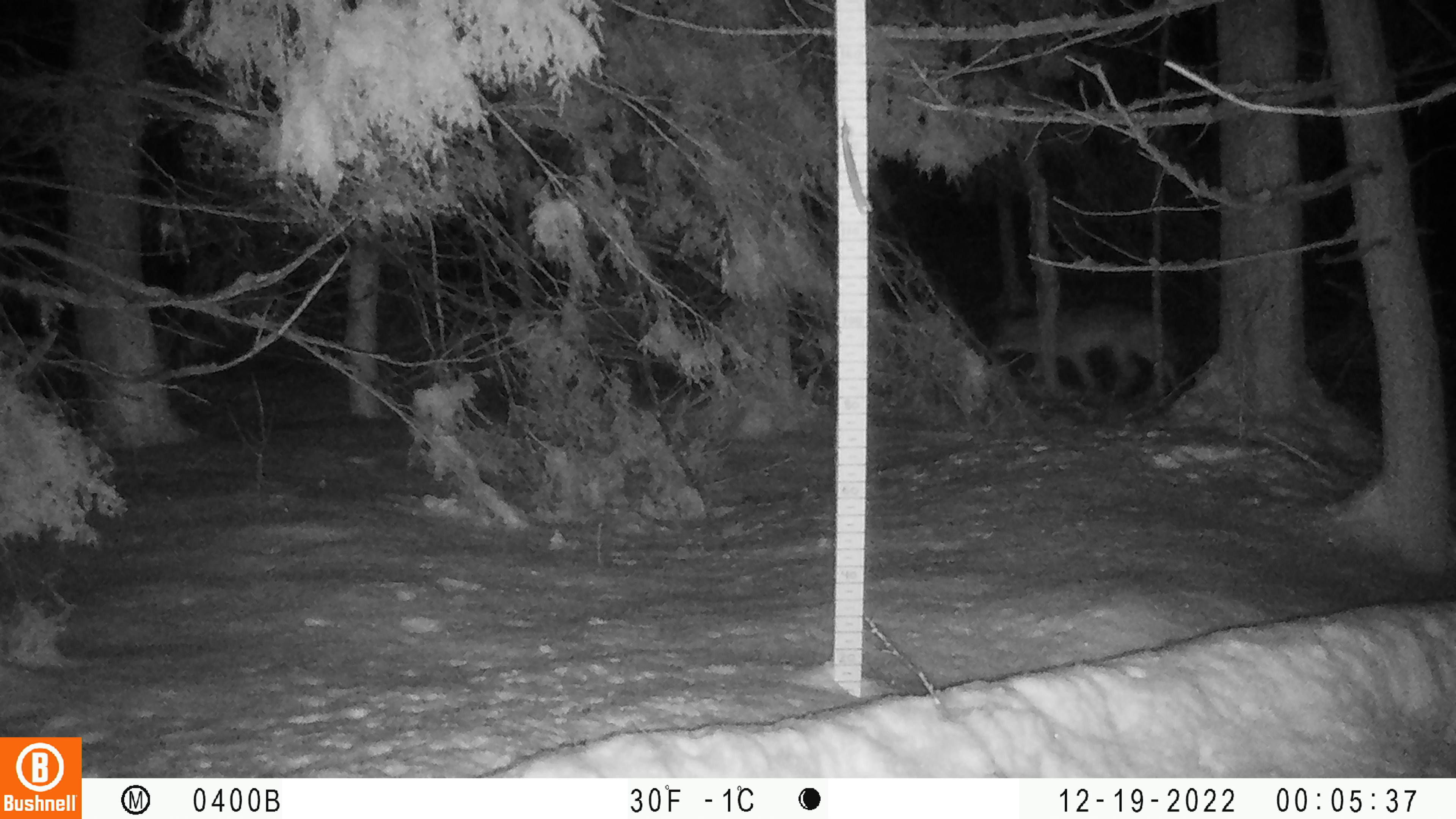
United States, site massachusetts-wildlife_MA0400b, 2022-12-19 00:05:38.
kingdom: Animalia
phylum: Chordata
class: Mammalia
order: Carnivora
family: Canidae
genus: Canis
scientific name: Canis latrans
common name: coyote